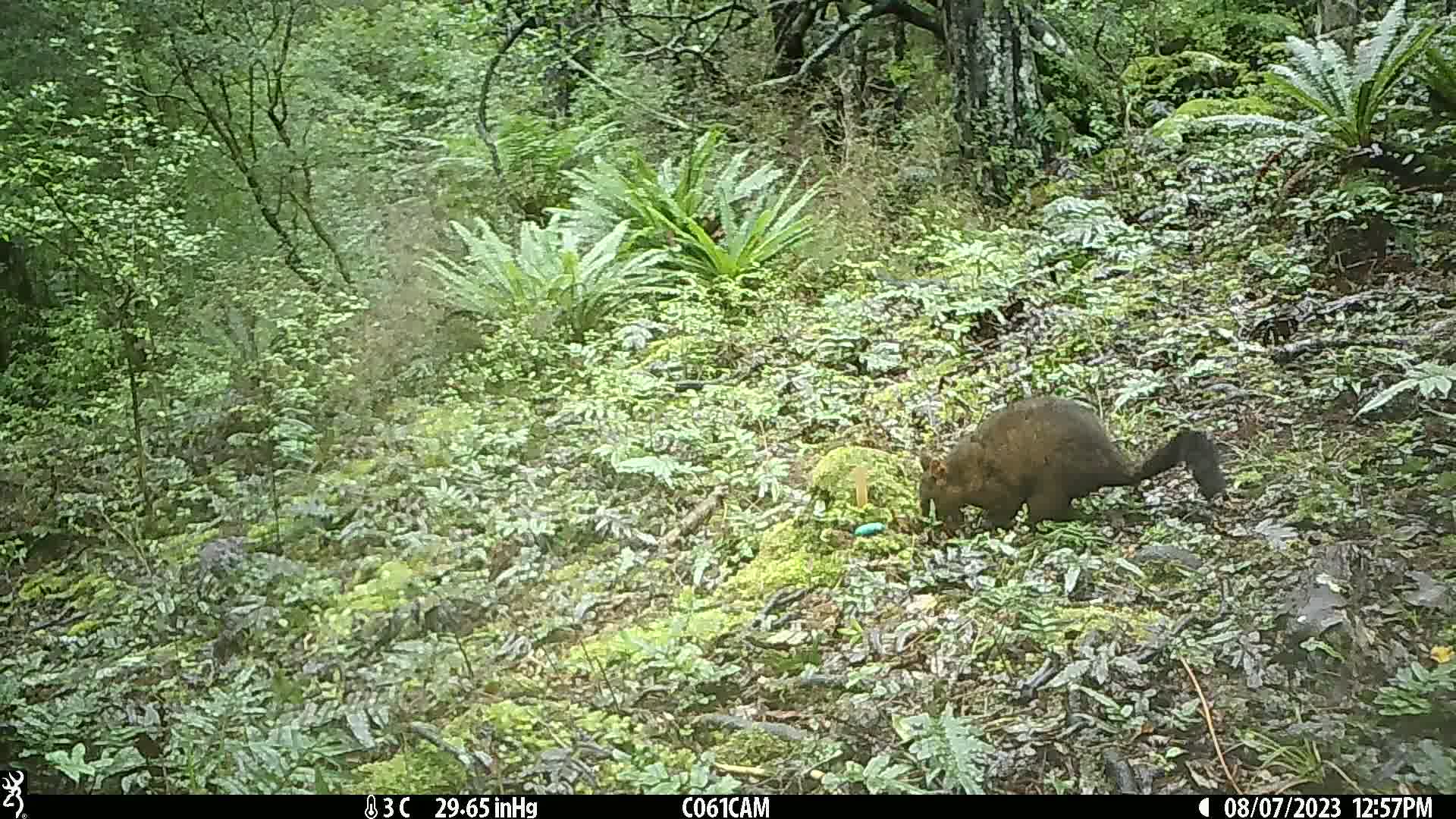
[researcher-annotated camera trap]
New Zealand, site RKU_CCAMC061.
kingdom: Animalia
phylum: Chordata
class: Mammalia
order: Diprotodontia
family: Phalangeridae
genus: Trichosurus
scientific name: Trichosurus vulpecula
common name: common brushtail possum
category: possum